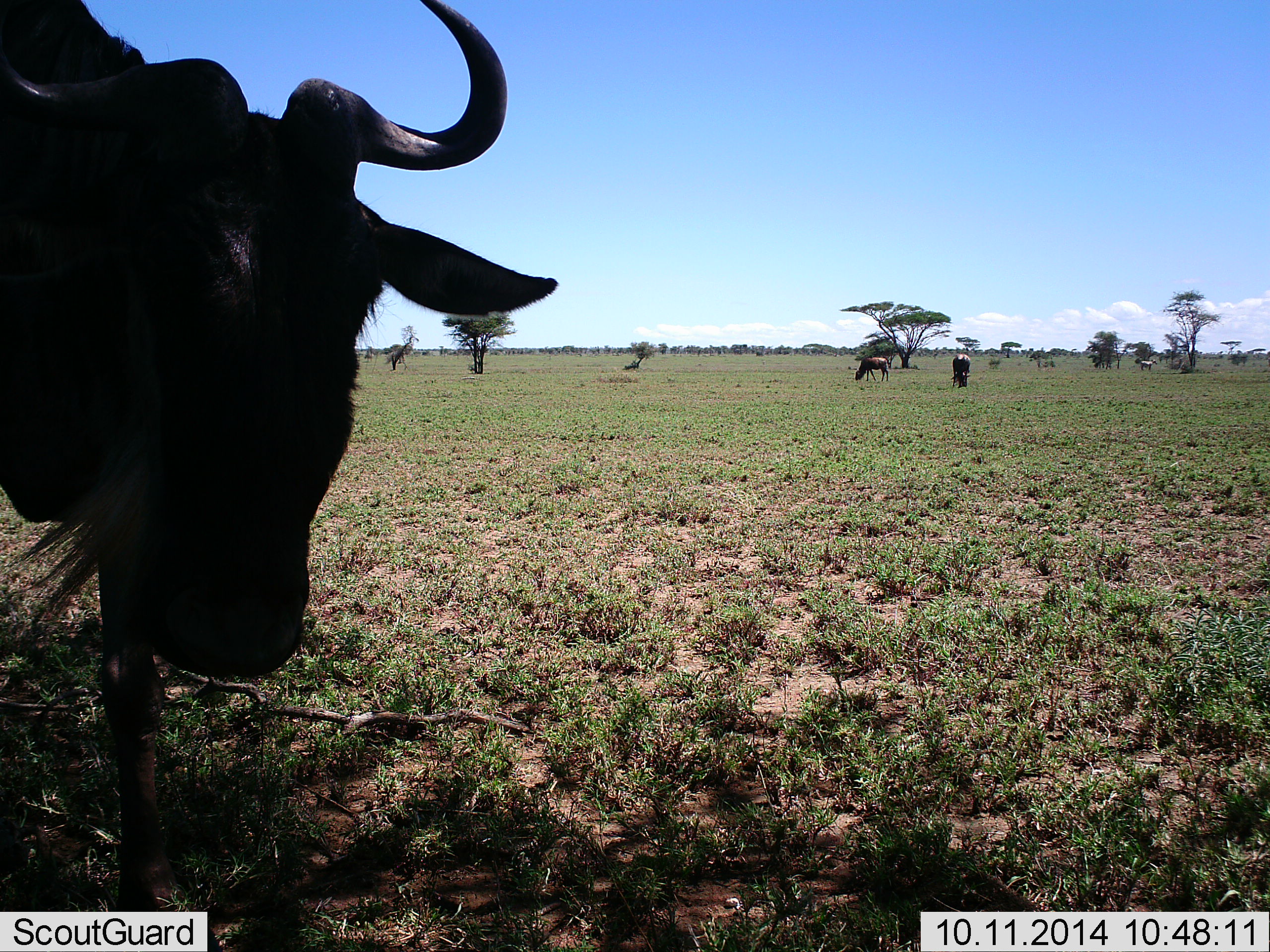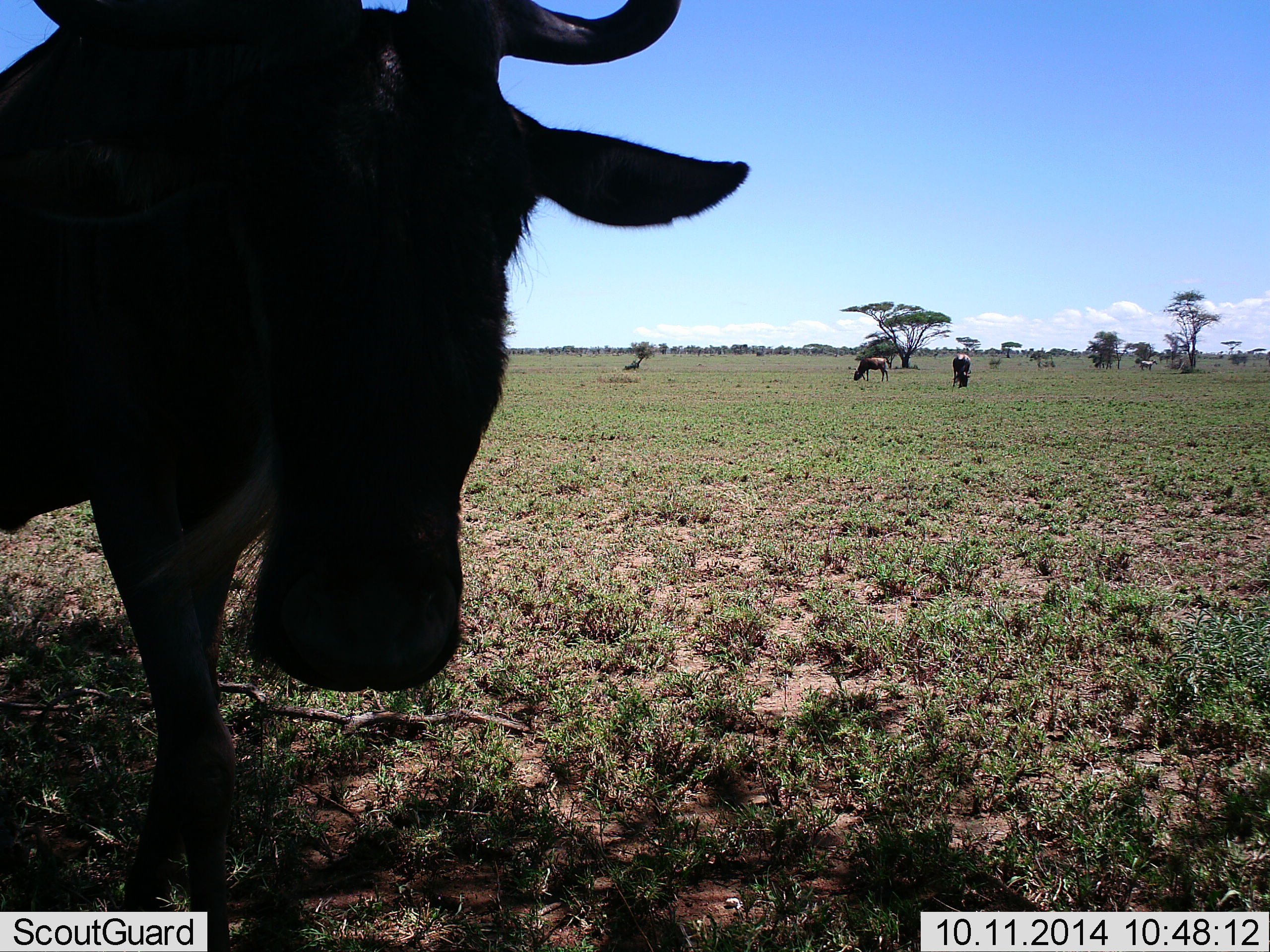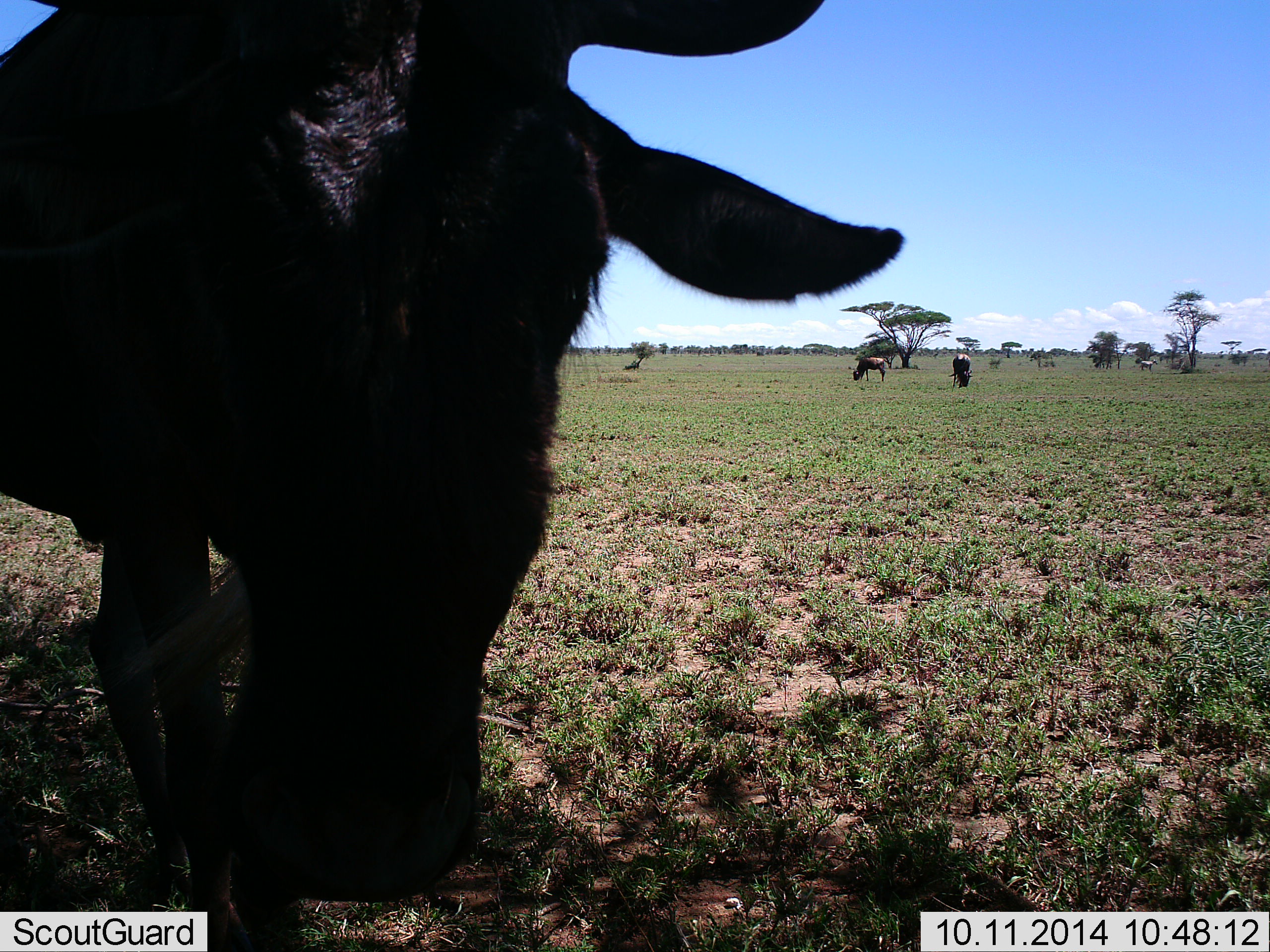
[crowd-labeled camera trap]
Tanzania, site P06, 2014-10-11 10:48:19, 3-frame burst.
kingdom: Animalia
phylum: Chordata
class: Mammalia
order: Artiodactyla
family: Bovidae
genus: Connochaetes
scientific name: Connochaetes taurinus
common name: blue wildebeest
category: wildebeest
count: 3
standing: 40%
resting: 10%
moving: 20%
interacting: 20%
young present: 10%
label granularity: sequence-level